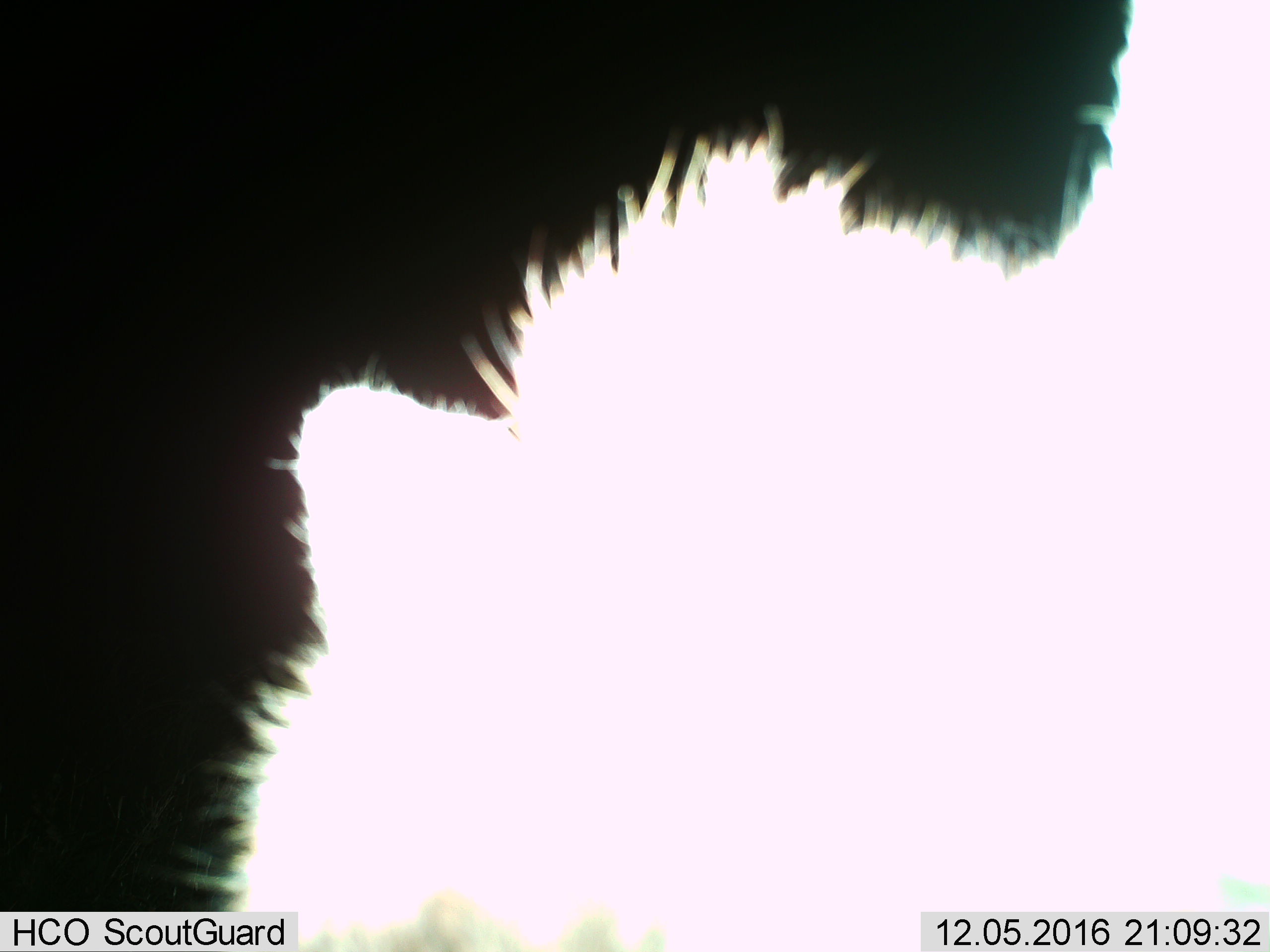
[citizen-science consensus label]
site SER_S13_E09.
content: unidentified animal